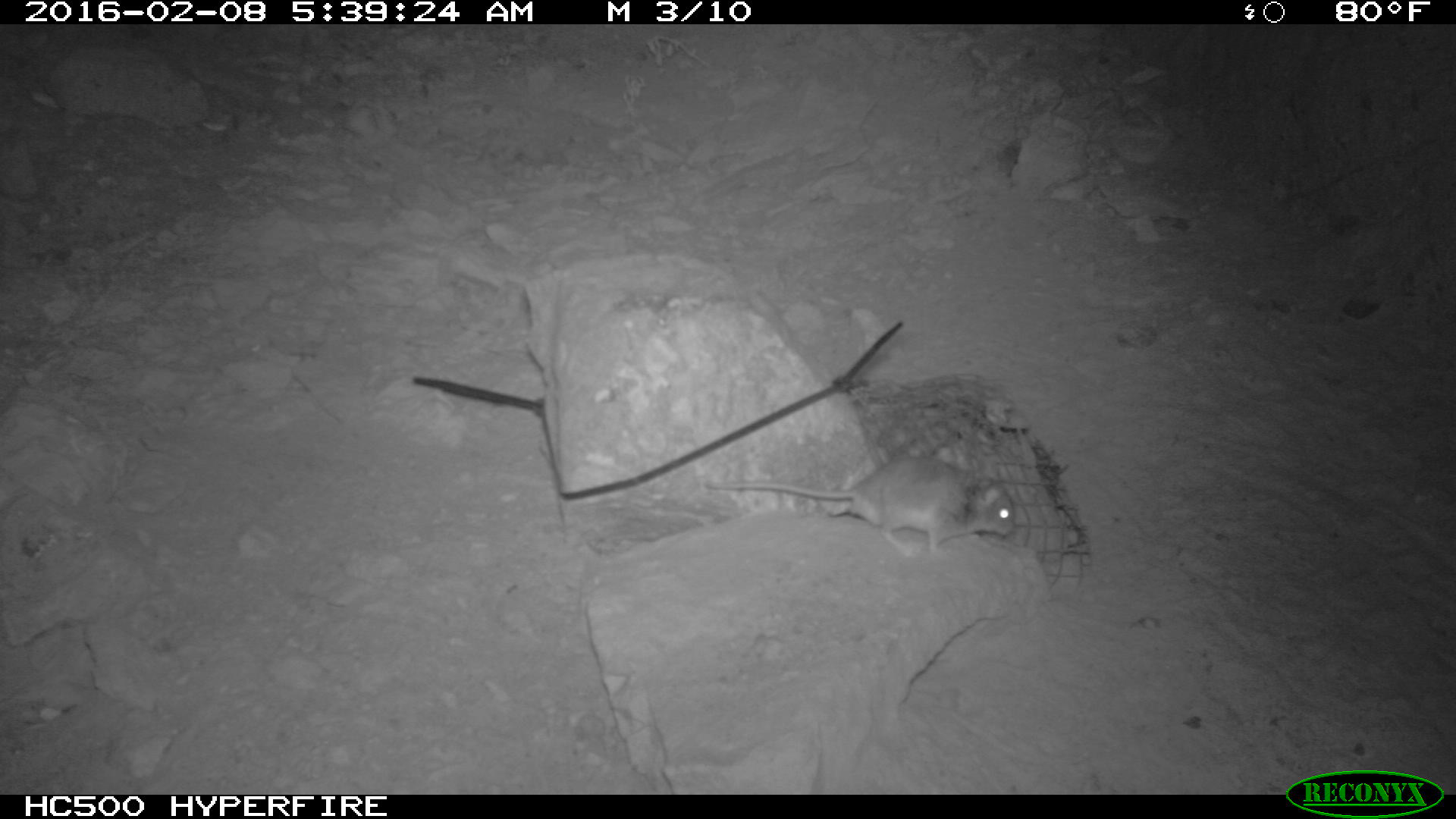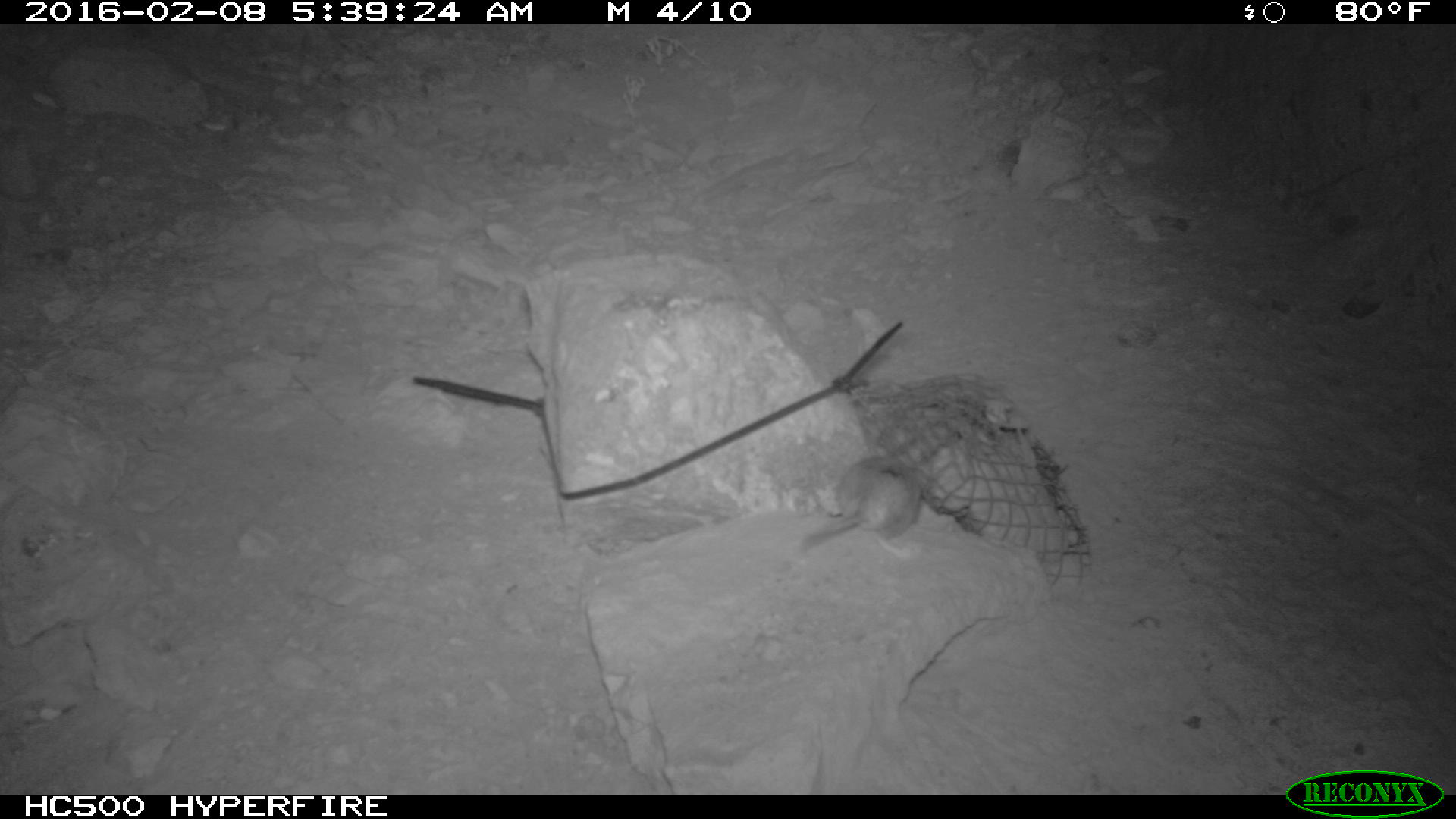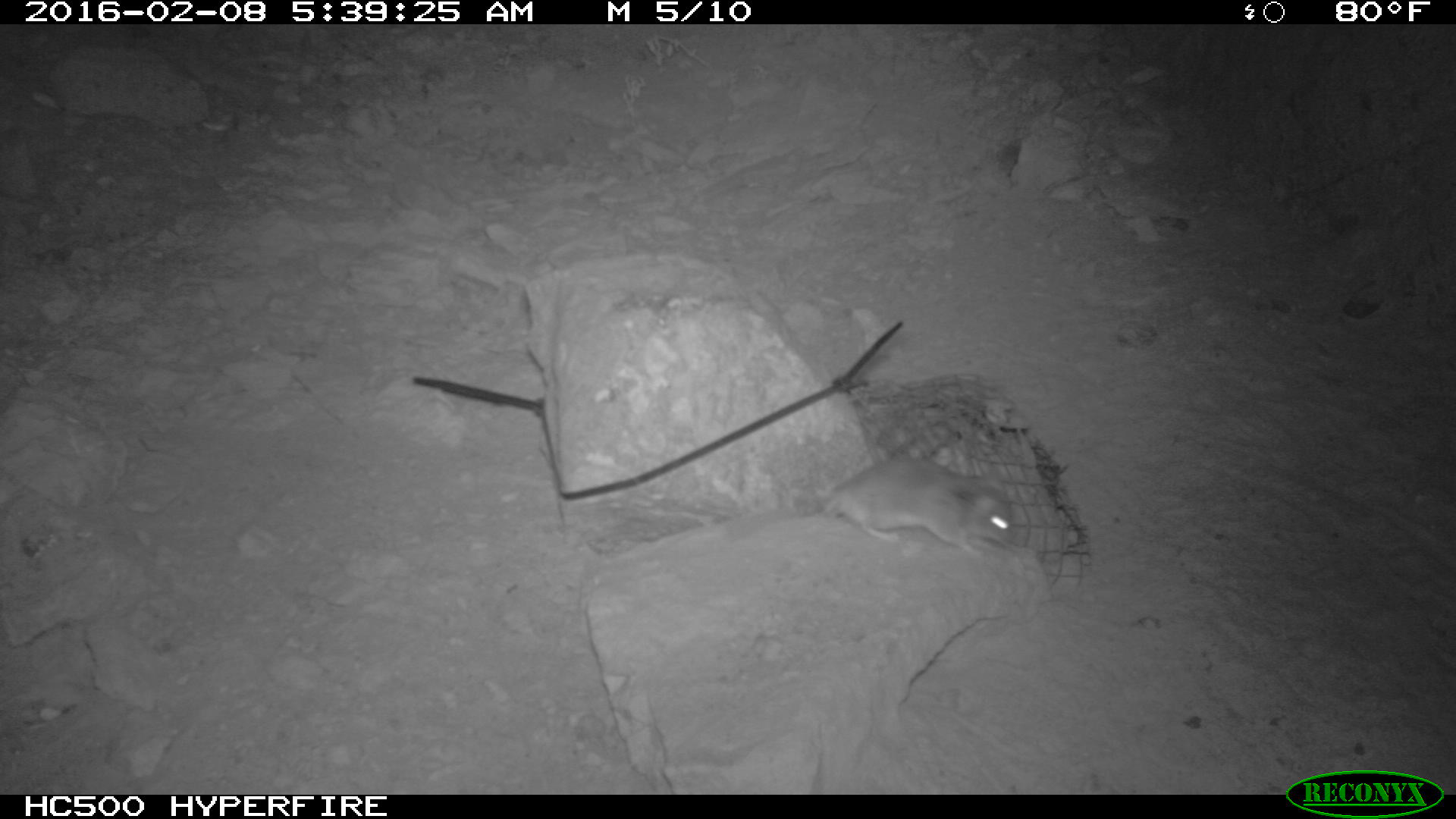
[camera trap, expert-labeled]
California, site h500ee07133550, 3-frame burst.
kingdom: Animalia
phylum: Chordata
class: Mammalia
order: Rodentia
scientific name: Rodentia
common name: rodent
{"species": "rodent (Rodentia)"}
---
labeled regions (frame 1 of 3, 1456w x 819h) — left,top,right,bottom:
rodent: 705,453,1012,557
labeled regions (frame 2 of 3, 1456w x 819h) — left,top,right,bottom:
rodent: 795,454,923,564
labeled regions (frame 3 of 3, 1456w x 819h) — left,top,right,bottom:
rodent: 819,457,1014,560